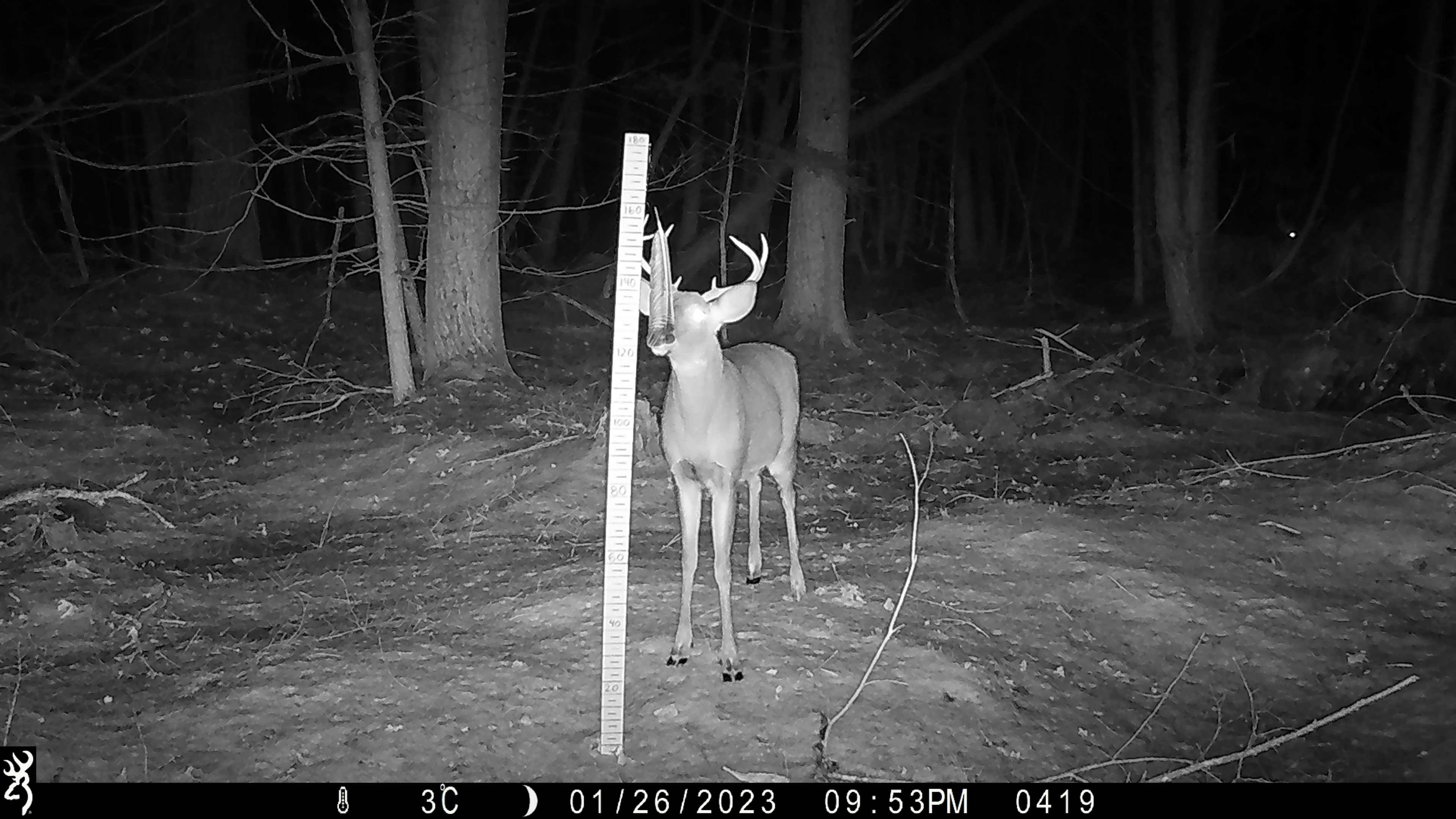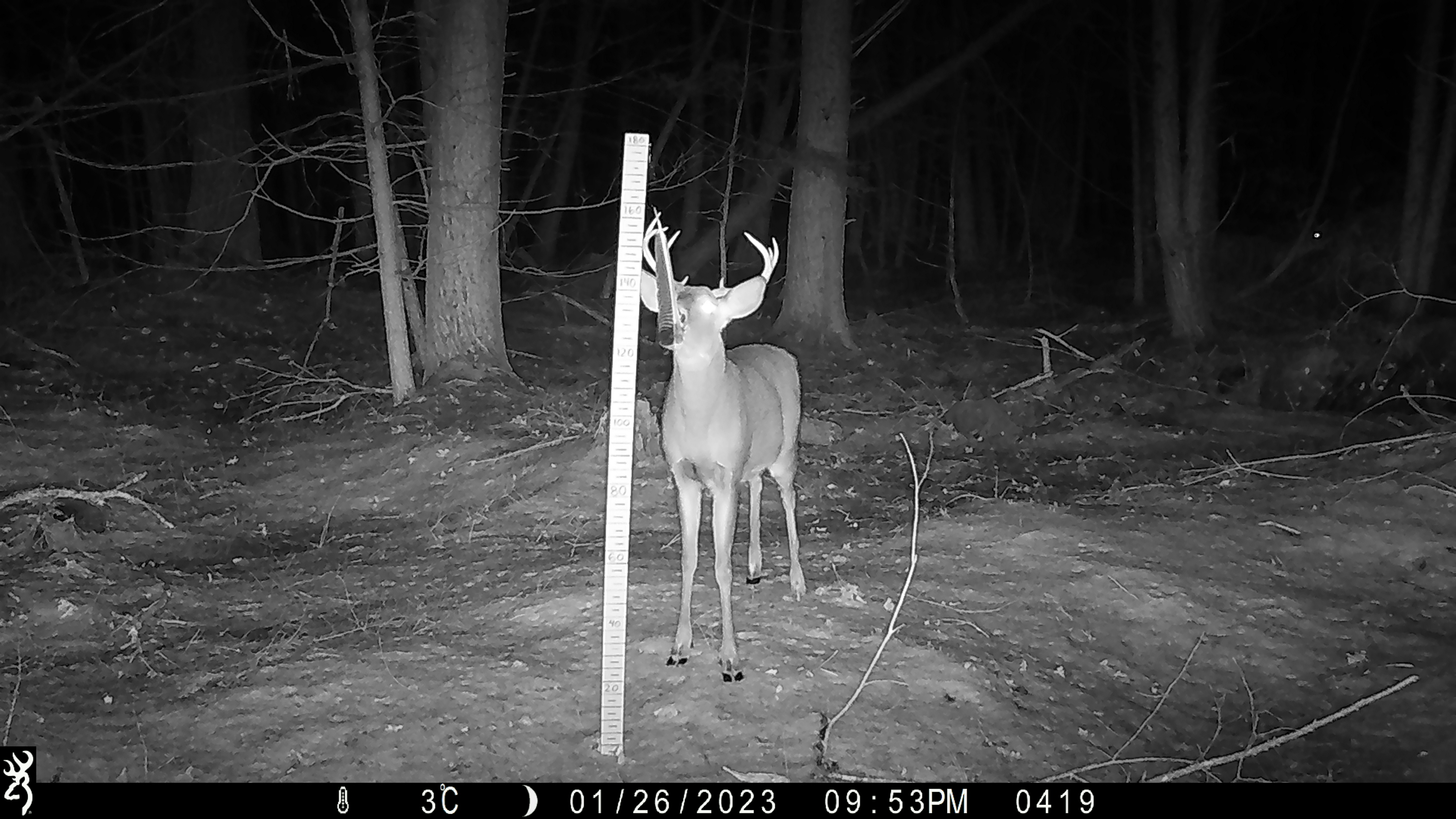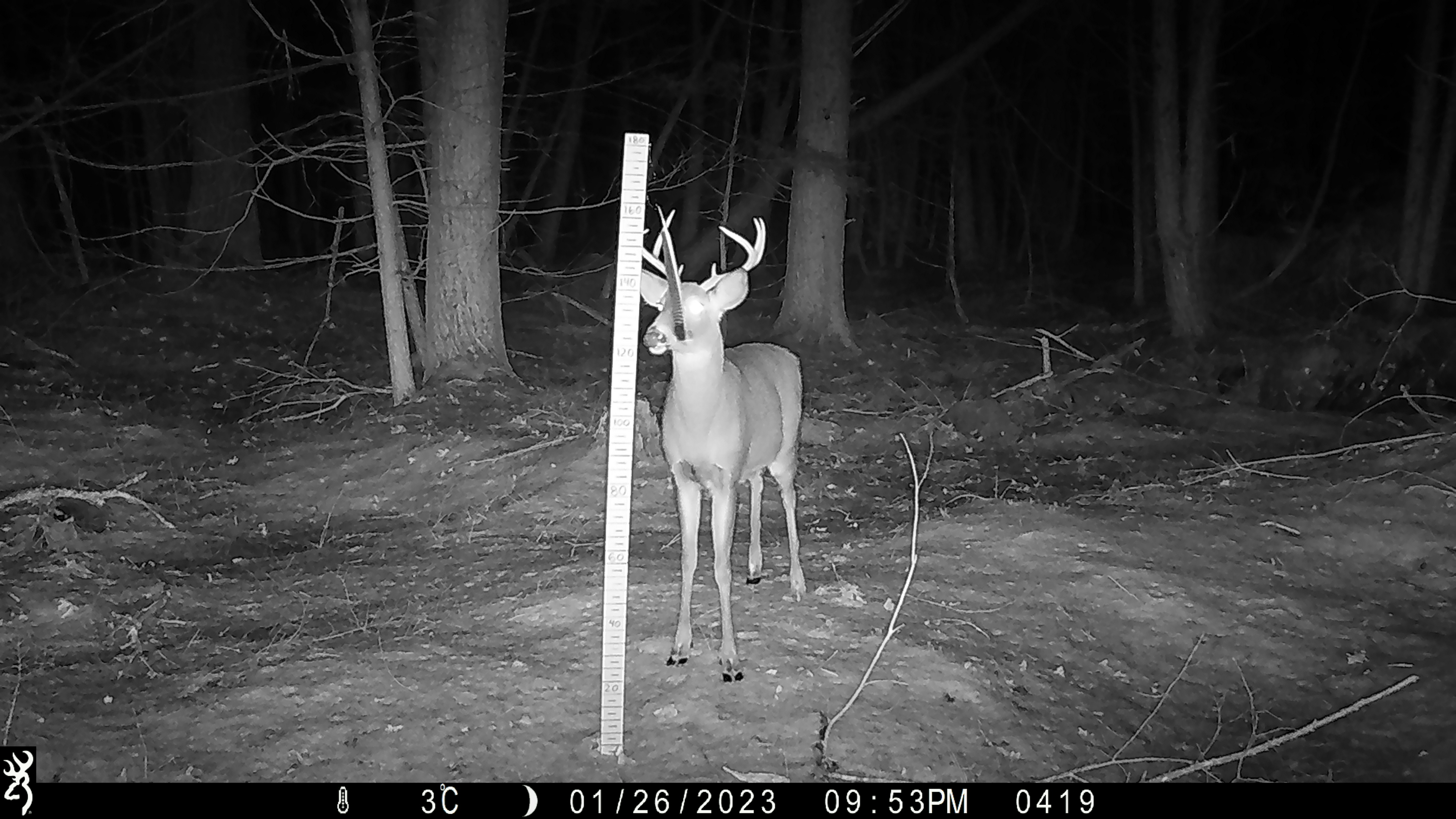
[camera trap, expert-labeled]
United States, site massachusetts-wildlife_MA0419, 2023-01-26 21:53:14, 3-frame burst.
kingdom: Animalia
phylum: Chordata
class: Mammalia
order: Artiodactyla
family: Cervidae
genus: Odocoileus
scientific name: Odocoileus virginianus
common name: white-tailed deer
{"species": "white-tailed deer (Odocoileus virginianus)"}